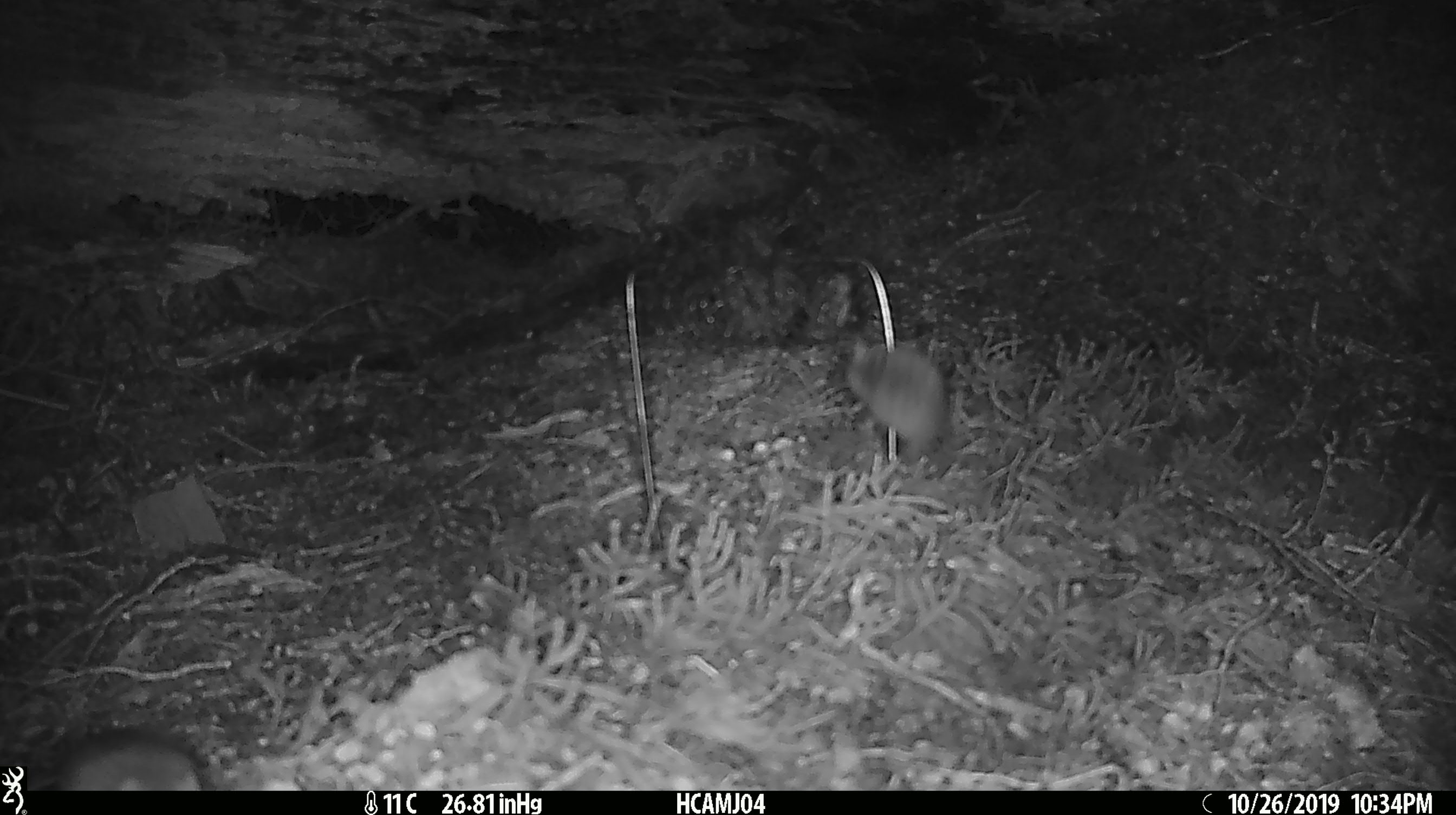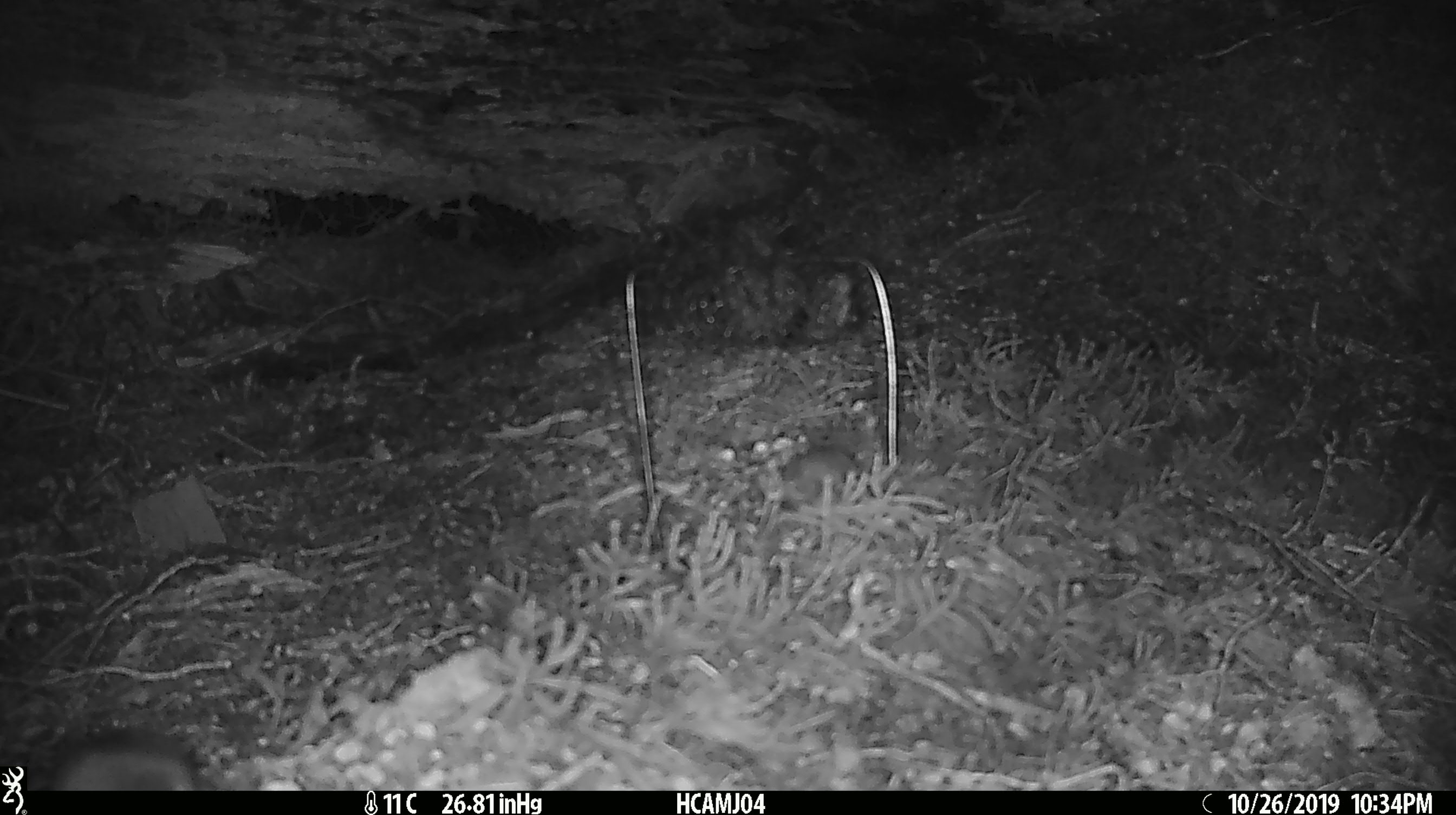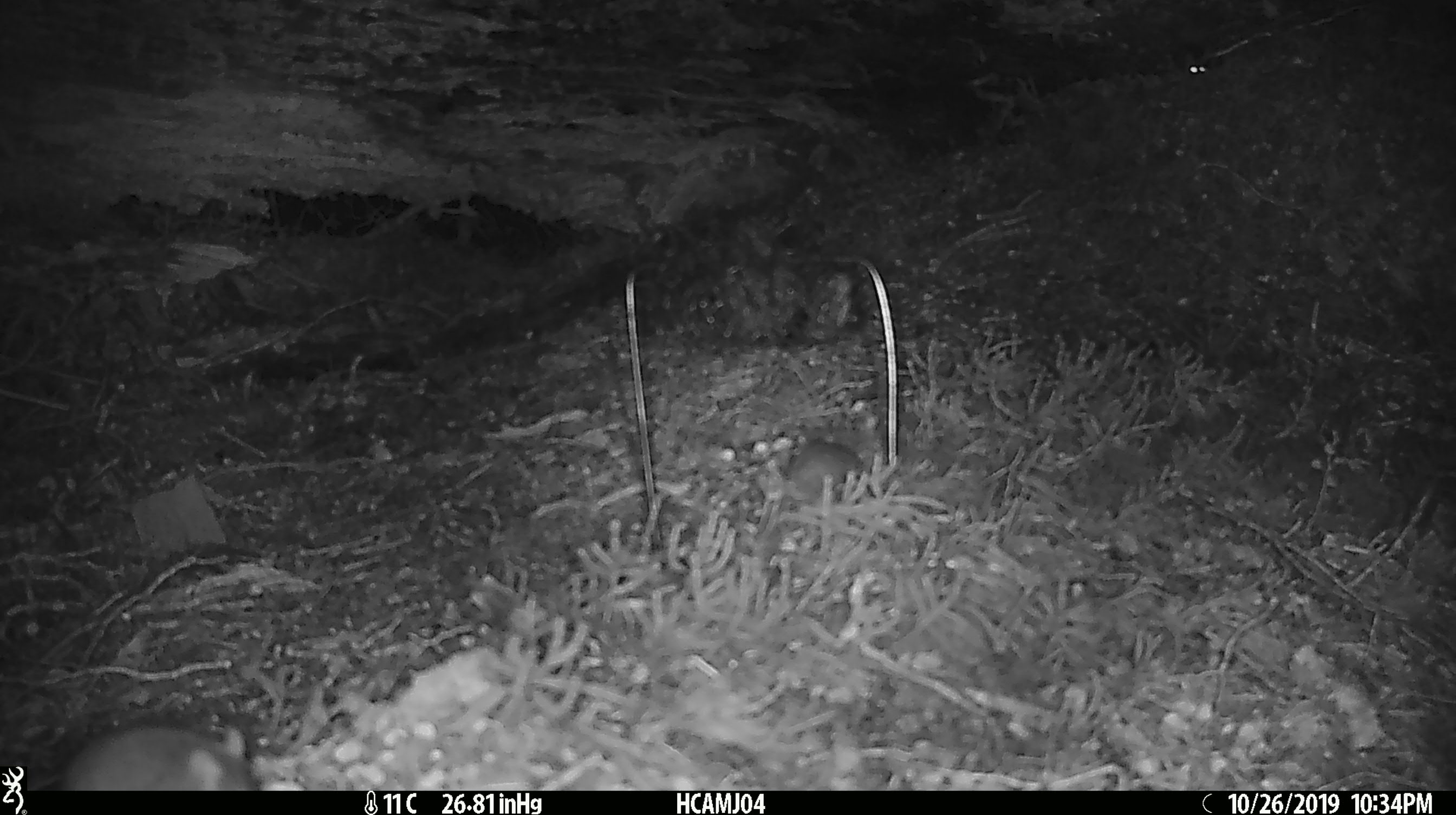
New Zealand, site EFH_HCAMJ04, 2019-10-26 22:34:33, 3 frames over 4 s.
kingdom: Animalia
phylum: Chordata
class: Mammalia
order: Rodentia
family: Muridae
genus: Mus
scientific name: Mus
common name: mouse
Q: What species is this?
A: Mouse (Mus).